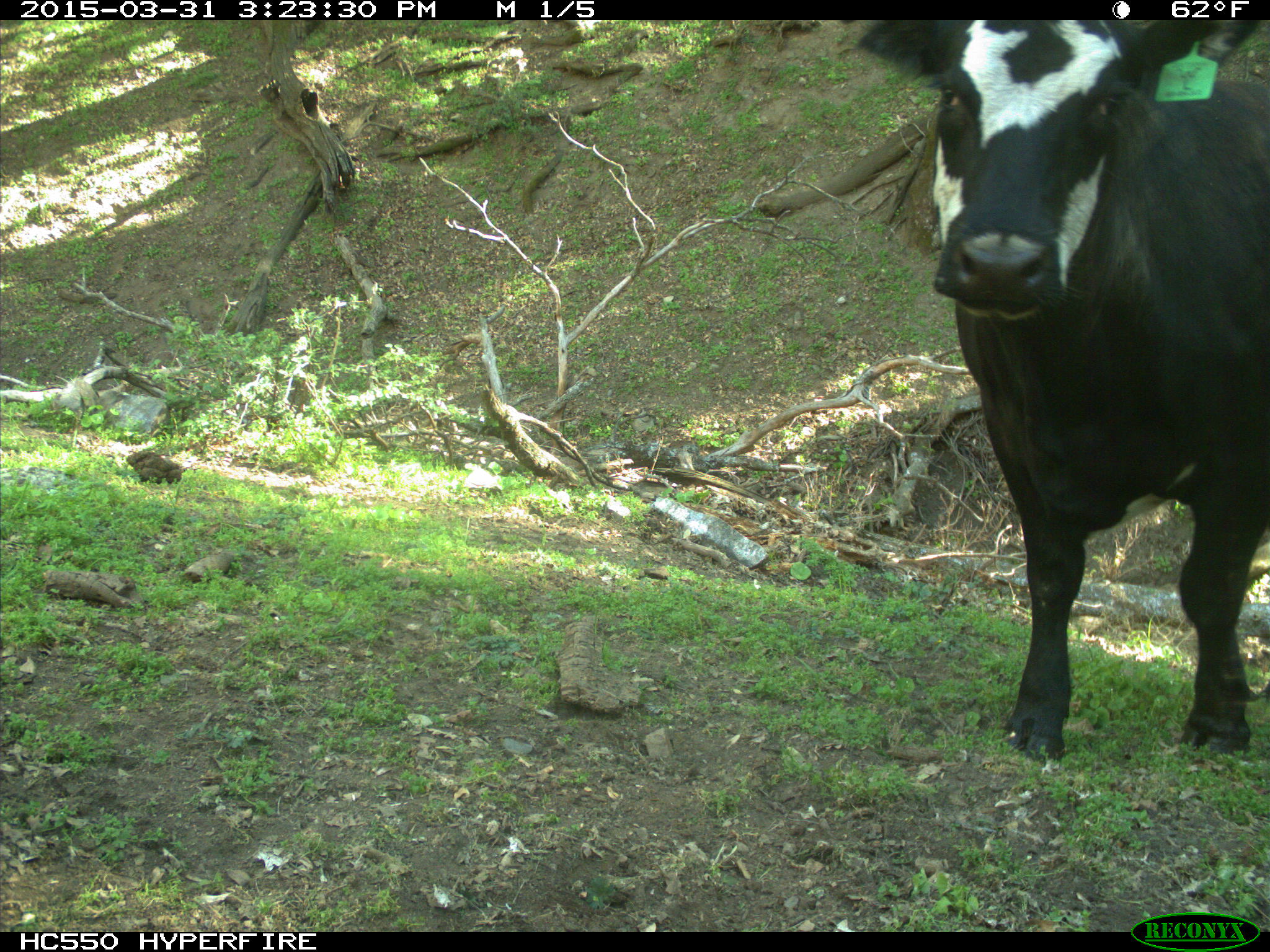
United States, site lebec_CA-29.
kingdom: Animalia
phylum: Chordata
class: Mammalia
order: Artiodactyla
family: Bovidae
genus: Bos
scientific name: Bos taurus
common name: domestic cow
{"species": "Bos taurus (domestic cow)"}